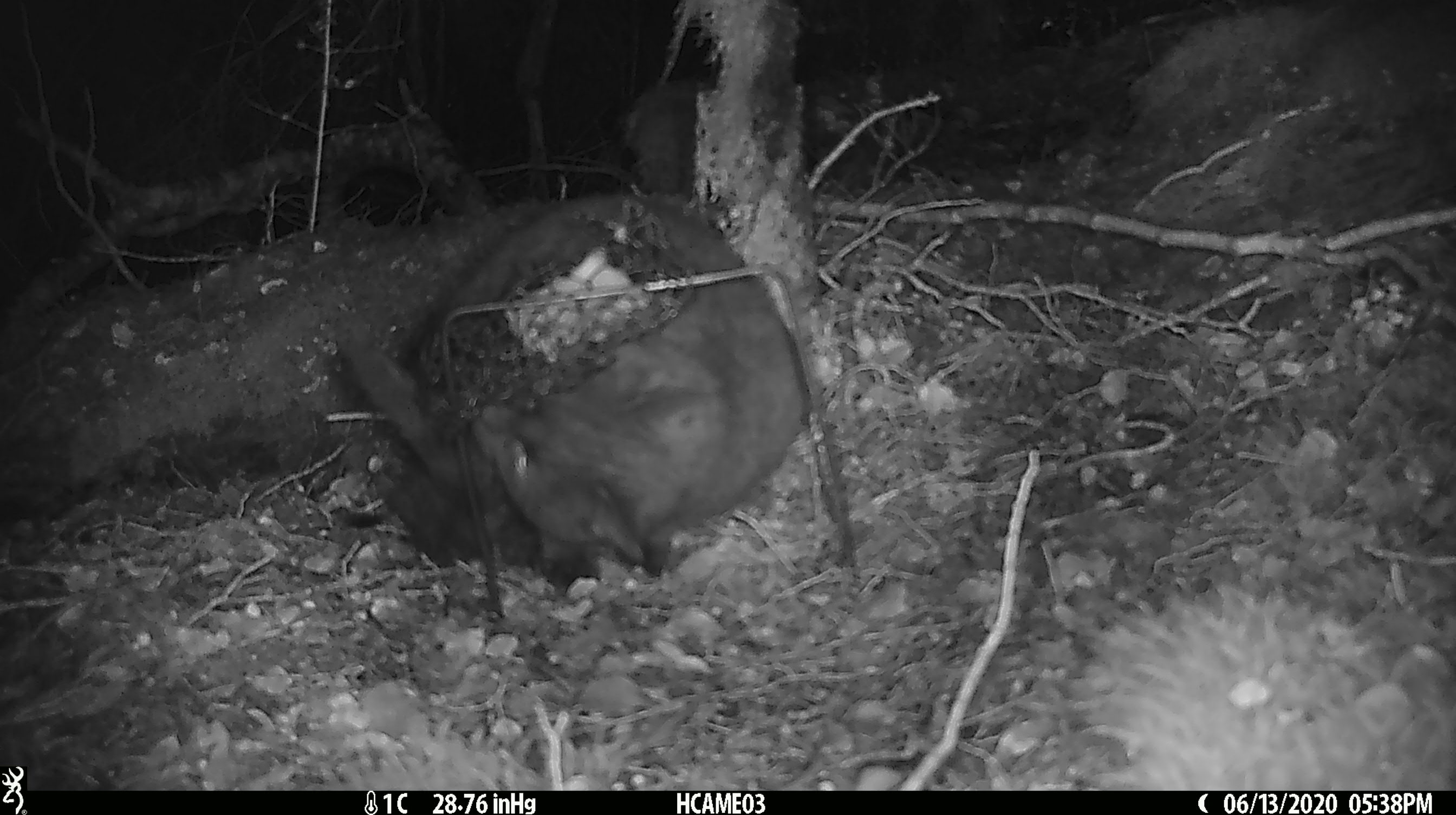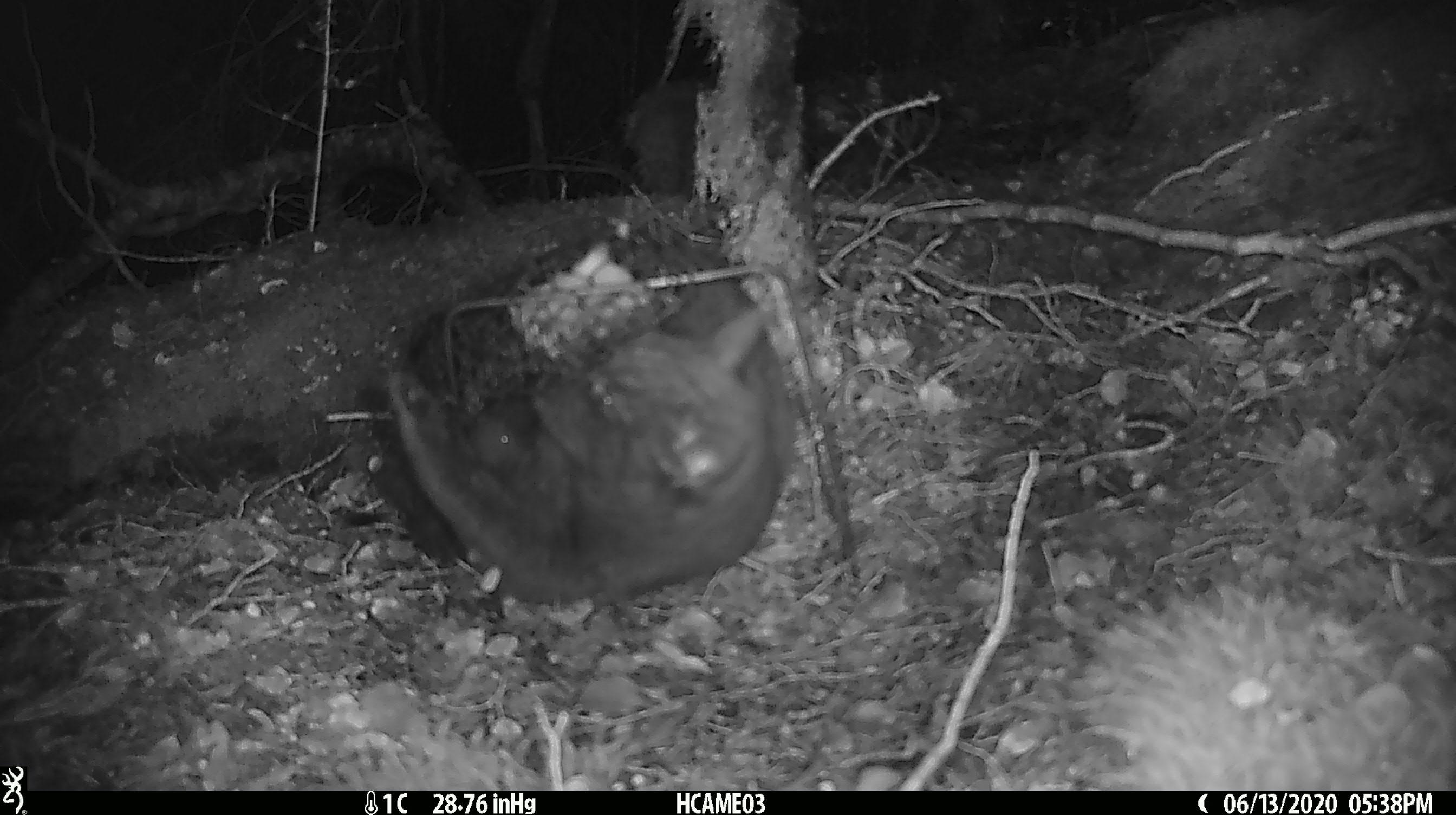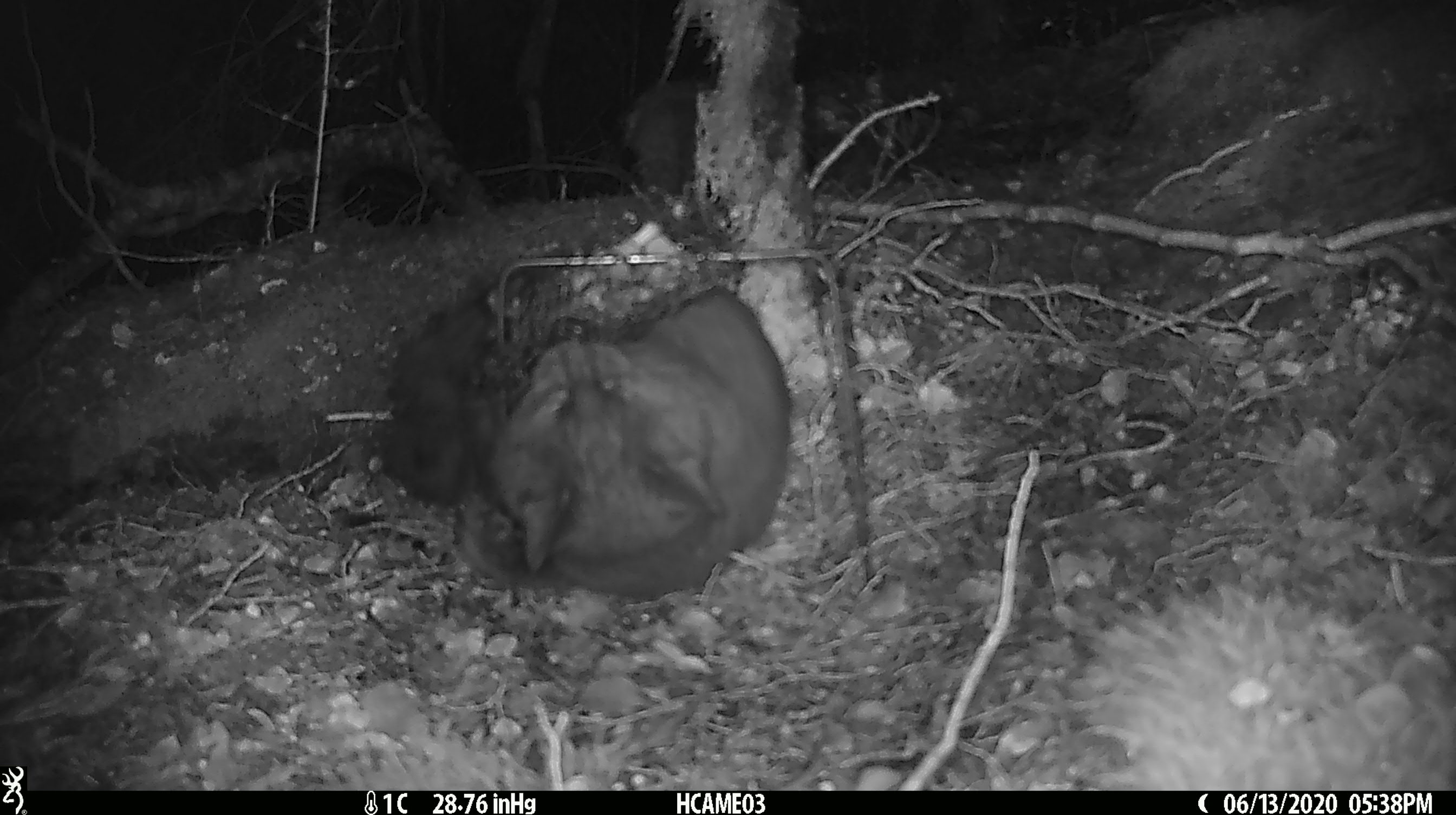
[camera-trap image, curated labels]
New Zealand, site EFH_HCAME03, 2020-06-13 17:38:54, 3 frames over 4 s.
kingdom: Animalia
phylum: Chordata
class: Mammalia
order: Carnivora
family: Felidae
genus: Felis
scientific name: Felis catus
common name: domestic cat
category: cat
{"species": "cat (domestic cat) (Felis catus)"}